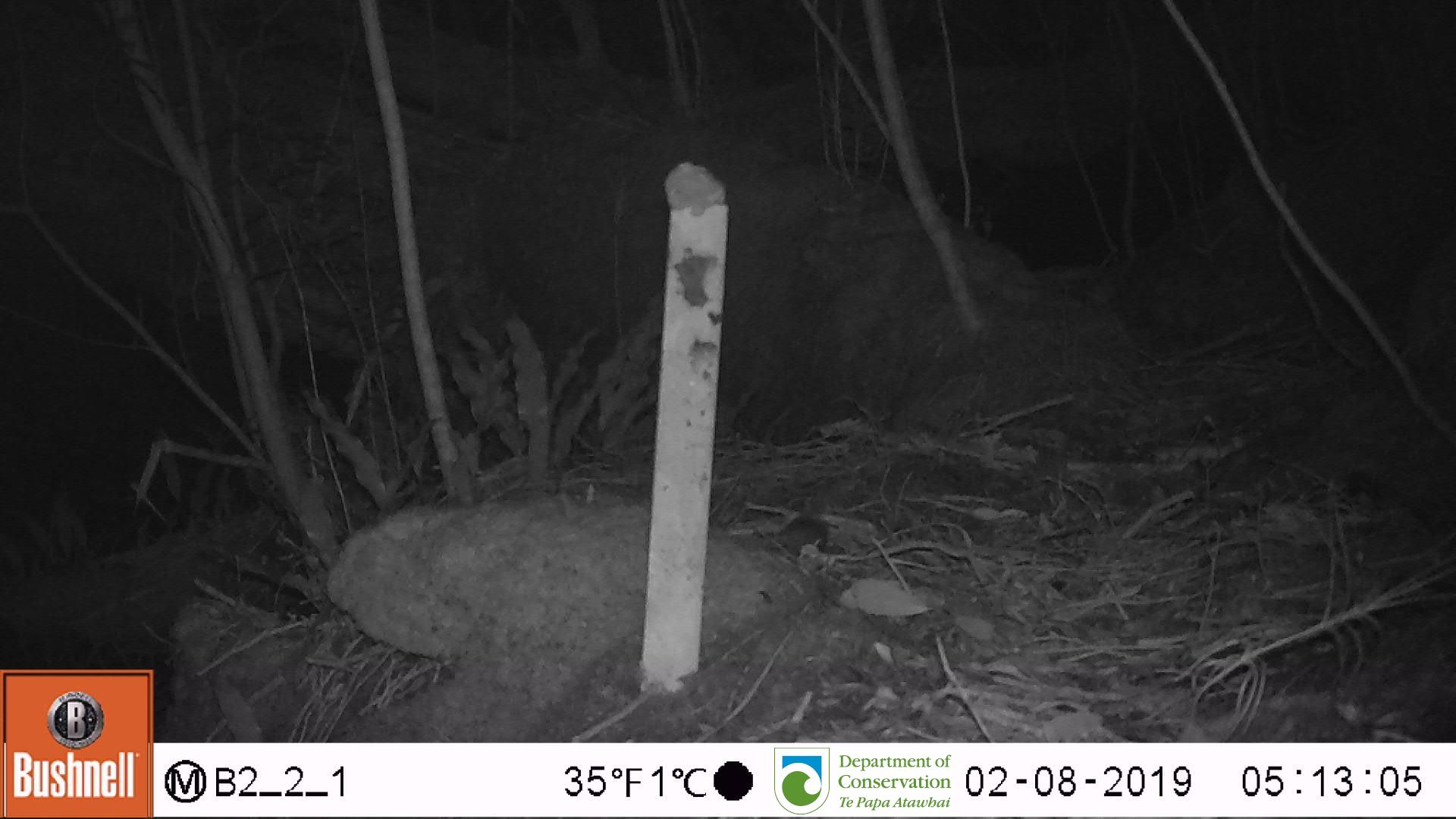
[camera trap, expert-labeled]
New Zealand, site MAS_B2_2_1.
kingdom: Animalia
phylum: Chordata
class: Mammalia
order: Rodentia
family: Muridae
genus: Mus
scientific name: Mus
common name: mouse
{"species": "mouse (Mus)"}